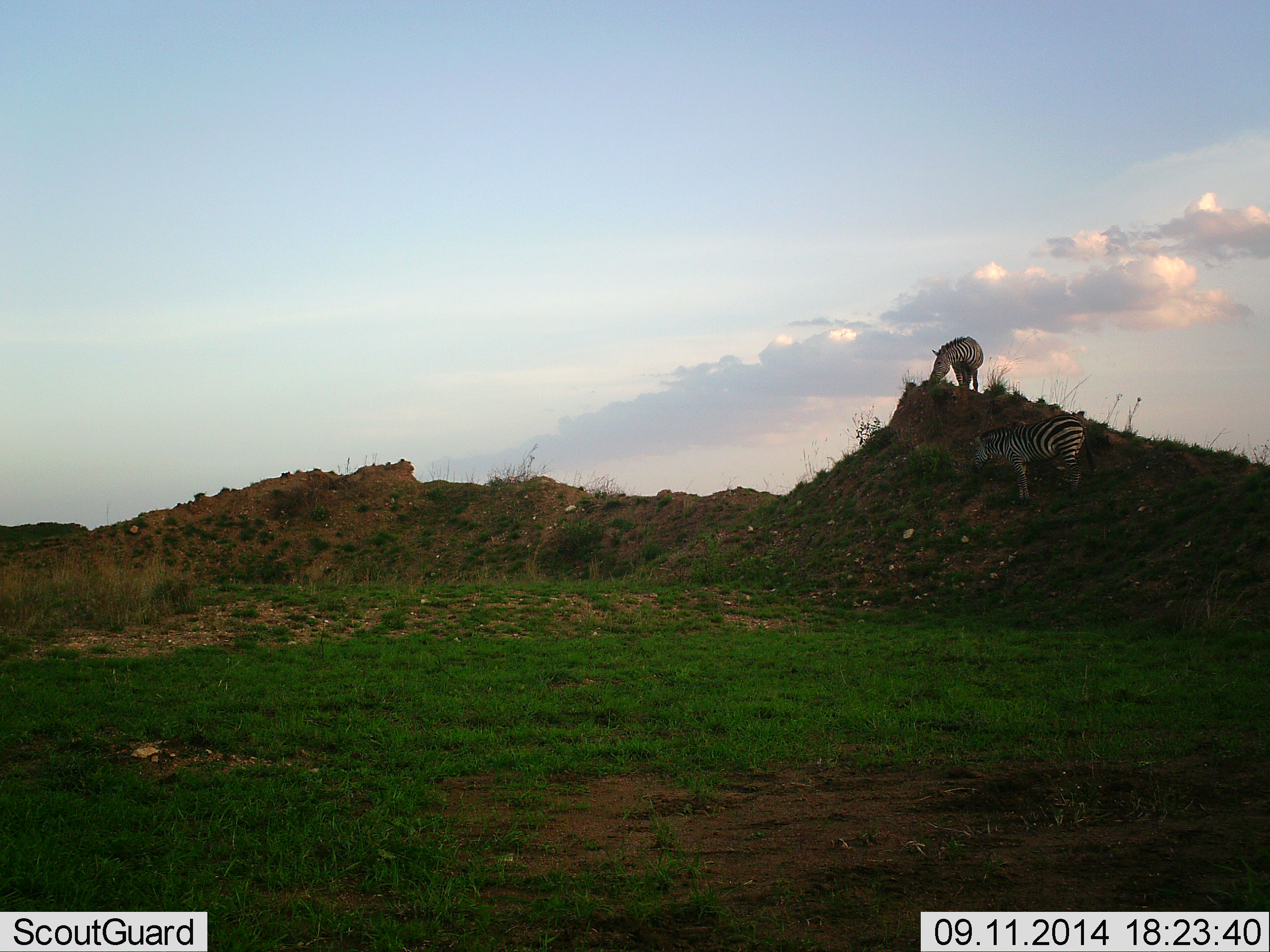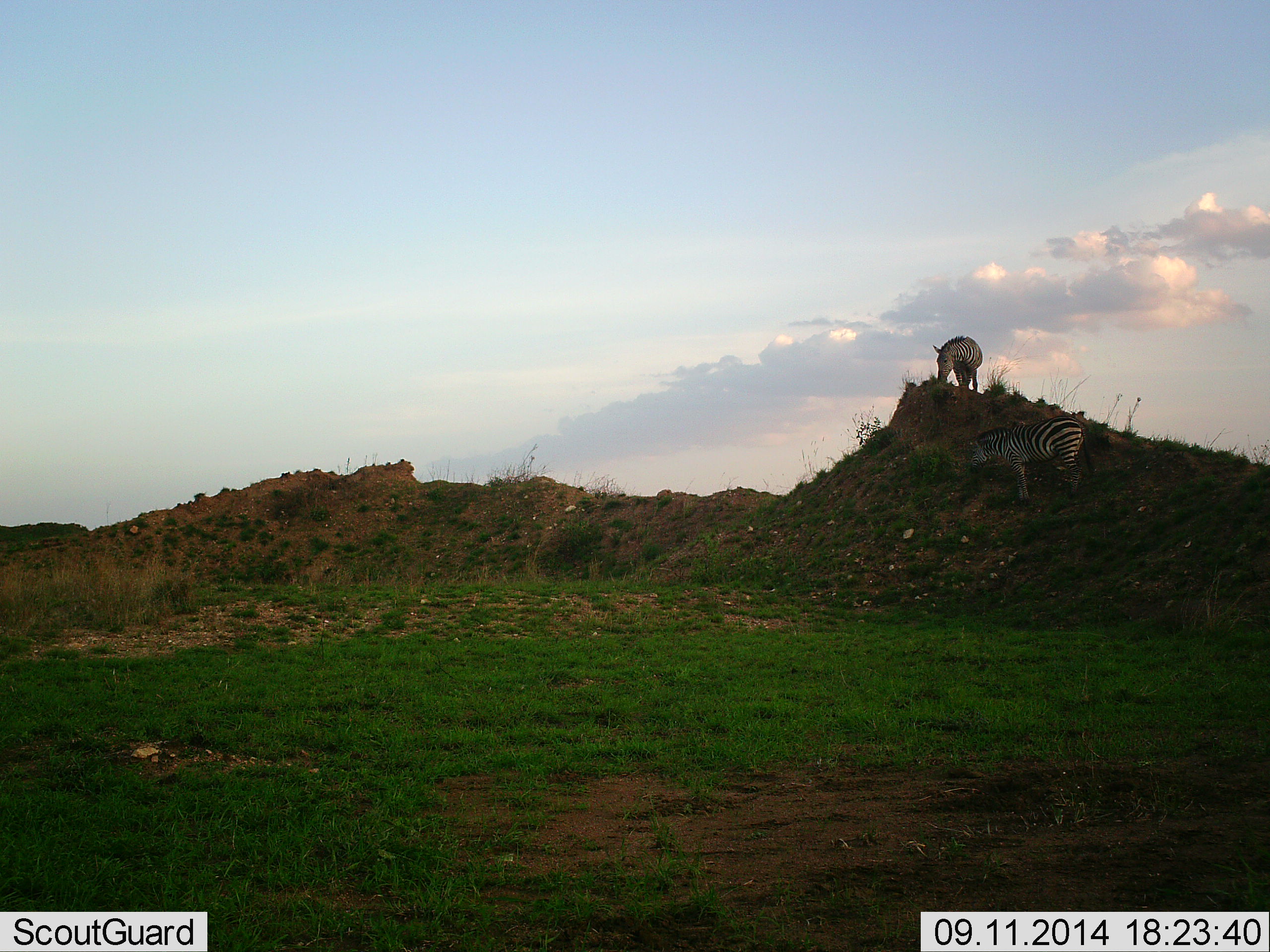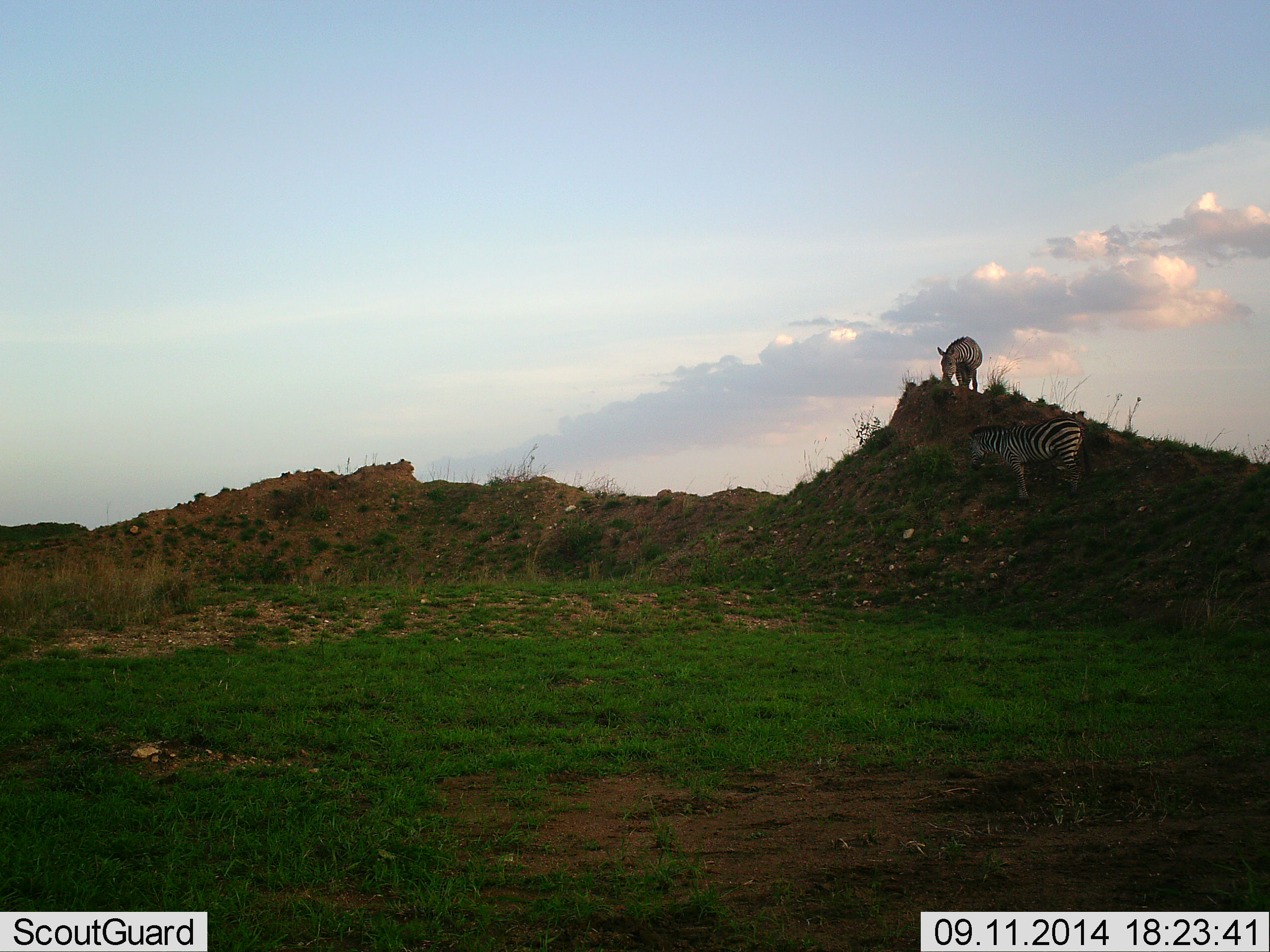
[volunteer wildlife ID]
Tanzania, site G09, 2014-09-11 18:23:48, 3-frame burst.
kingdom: Animalia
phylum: Chordata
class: Mammalia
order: Perissodactyla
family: Equidae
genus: Equus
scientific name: Equus quagga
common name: plains zebra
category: zebra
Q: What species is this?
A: Zebra (plains zebra) (Equus quagga).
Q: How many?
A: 2.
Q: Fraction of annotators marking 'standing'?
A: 50%.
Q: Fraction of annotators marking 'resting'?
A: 0%.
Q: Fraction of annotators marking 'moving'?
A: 0%.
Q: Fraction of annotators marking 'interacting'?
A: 0%.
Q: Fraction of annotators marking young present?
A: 0%.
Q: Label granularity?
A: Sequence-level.